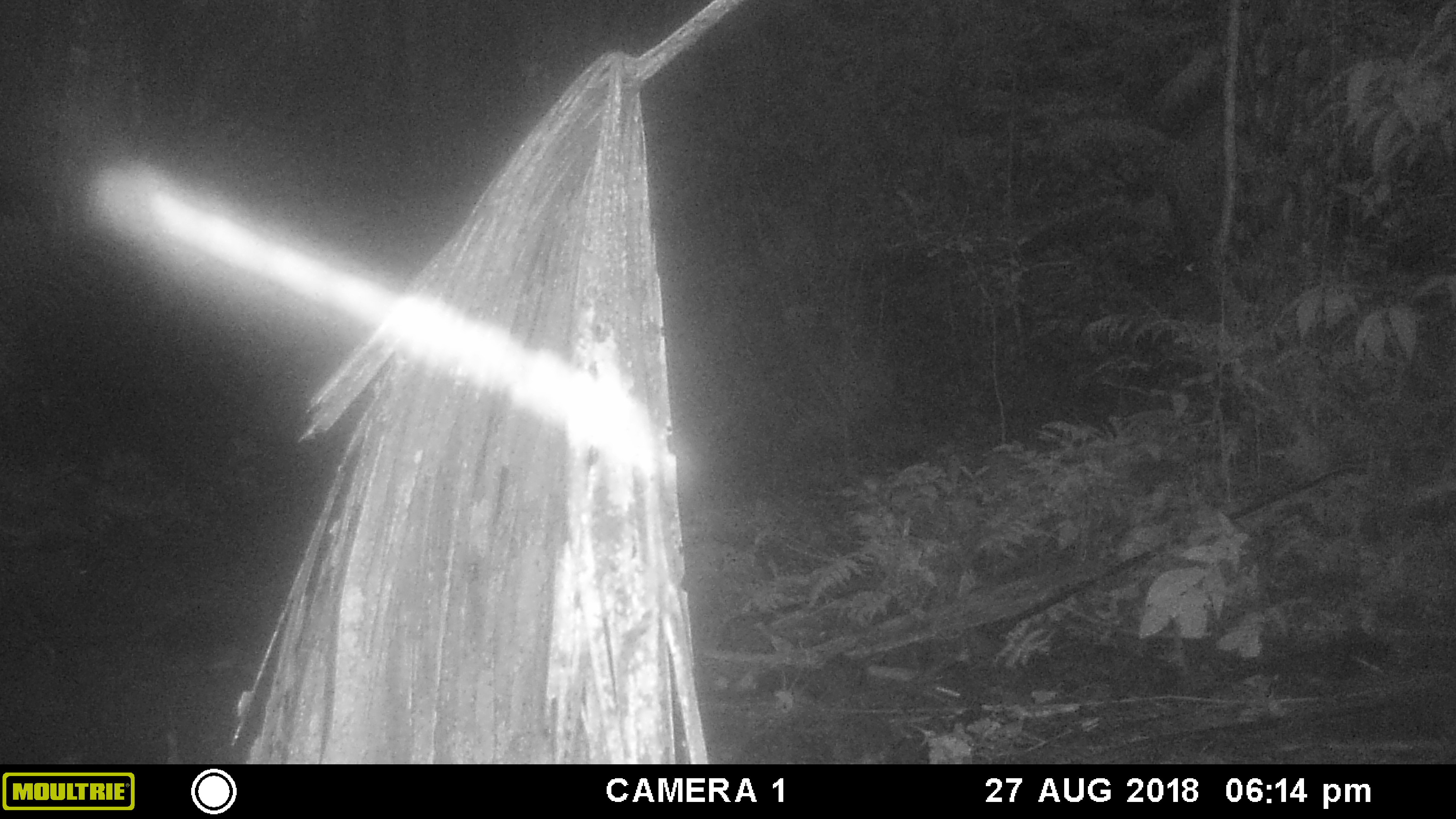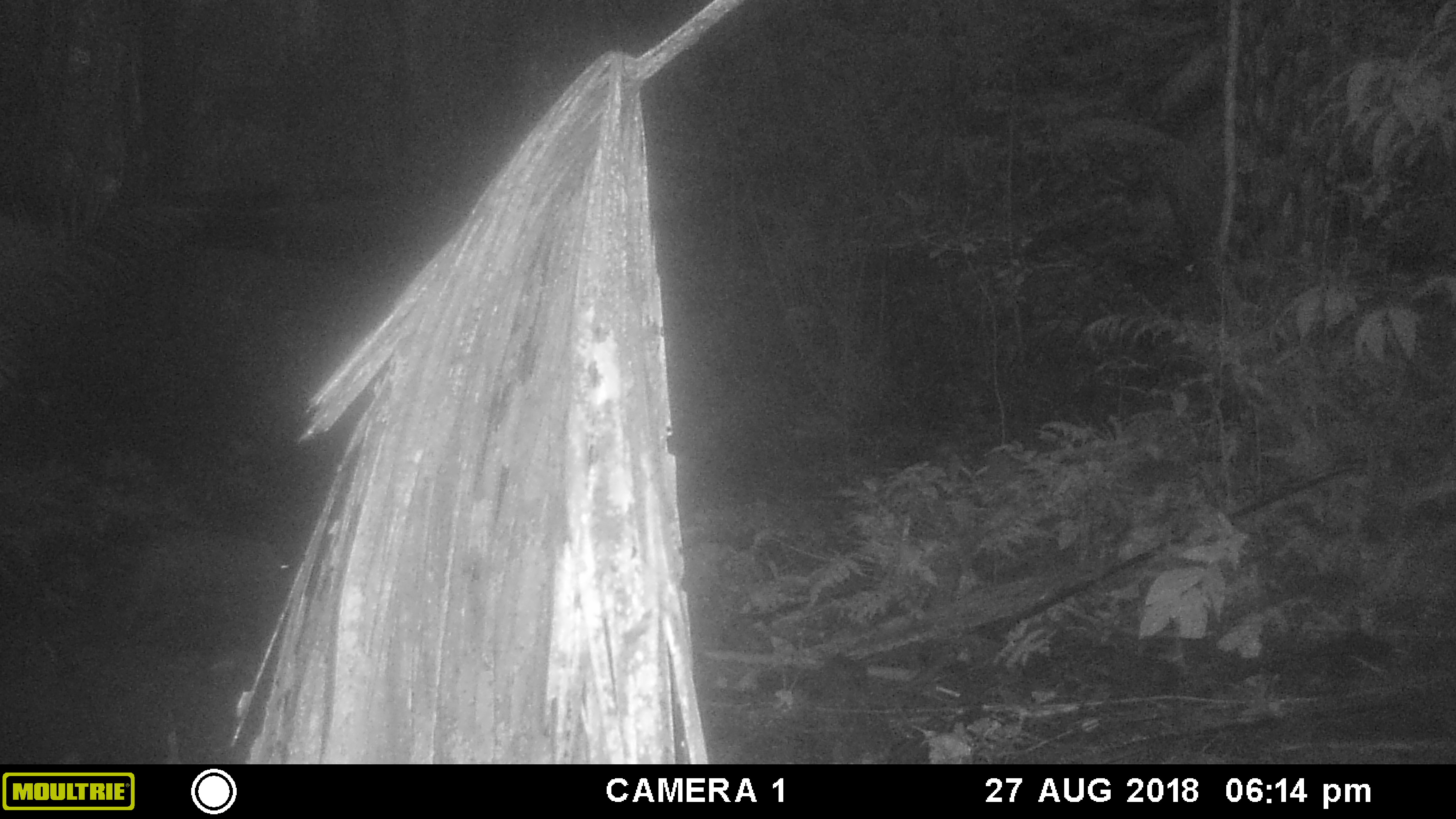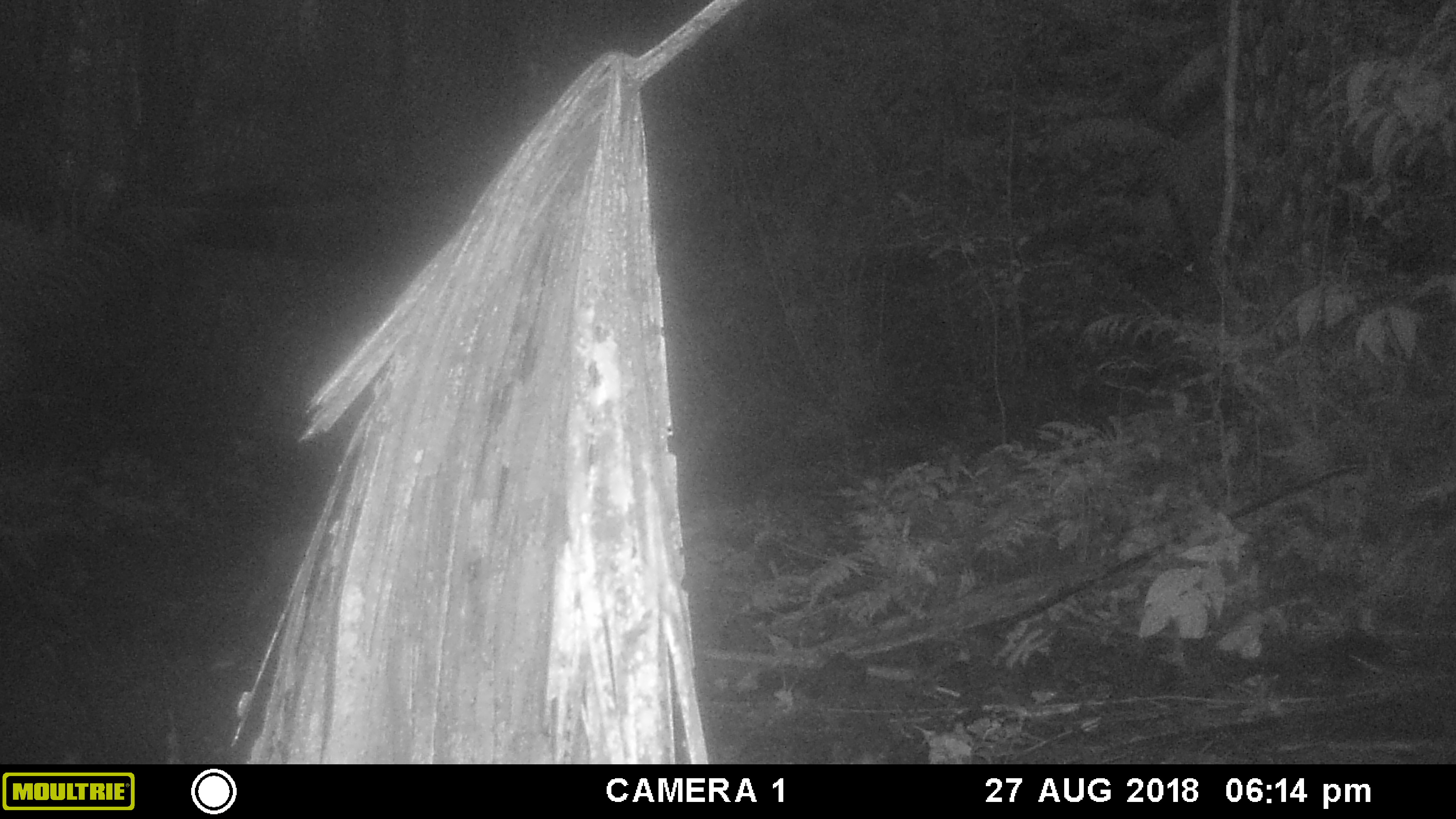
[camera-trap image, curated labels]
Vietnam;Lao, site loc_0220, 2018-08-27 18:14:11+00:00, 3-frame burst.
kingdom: Animalia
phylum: Chordata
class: Mammalia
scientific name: Mammalia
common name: mammal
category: unidentified mammal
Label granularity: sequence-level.